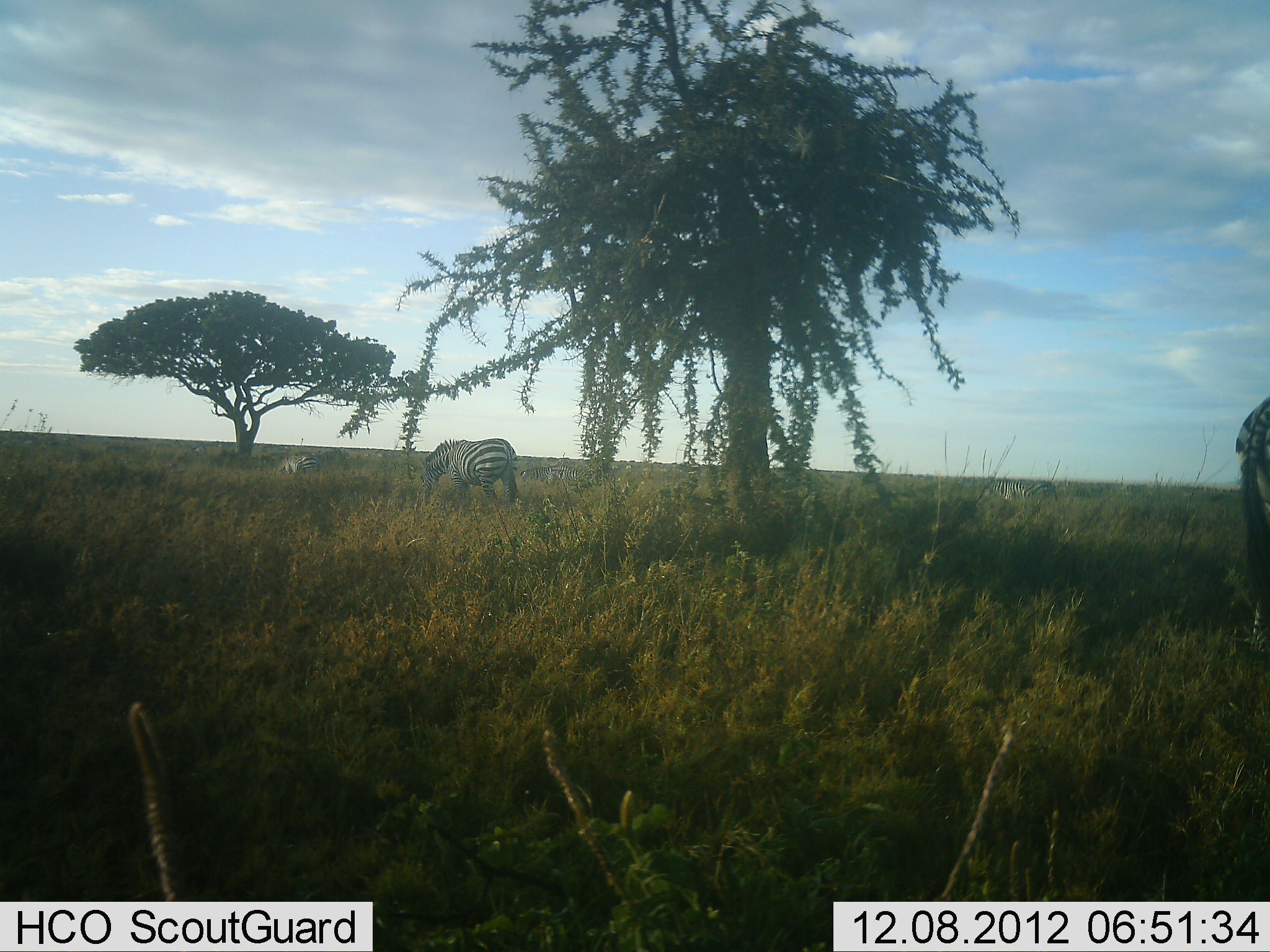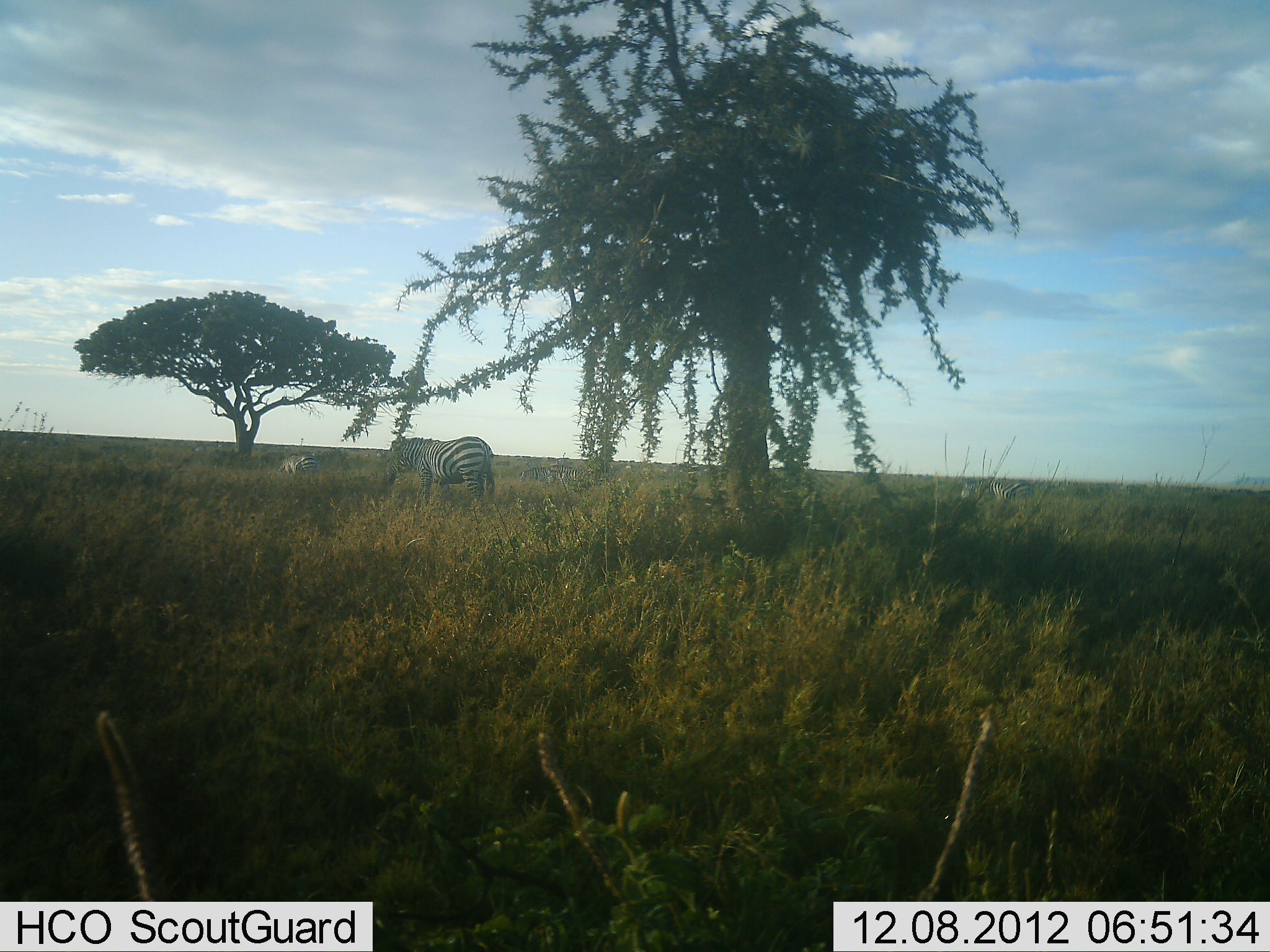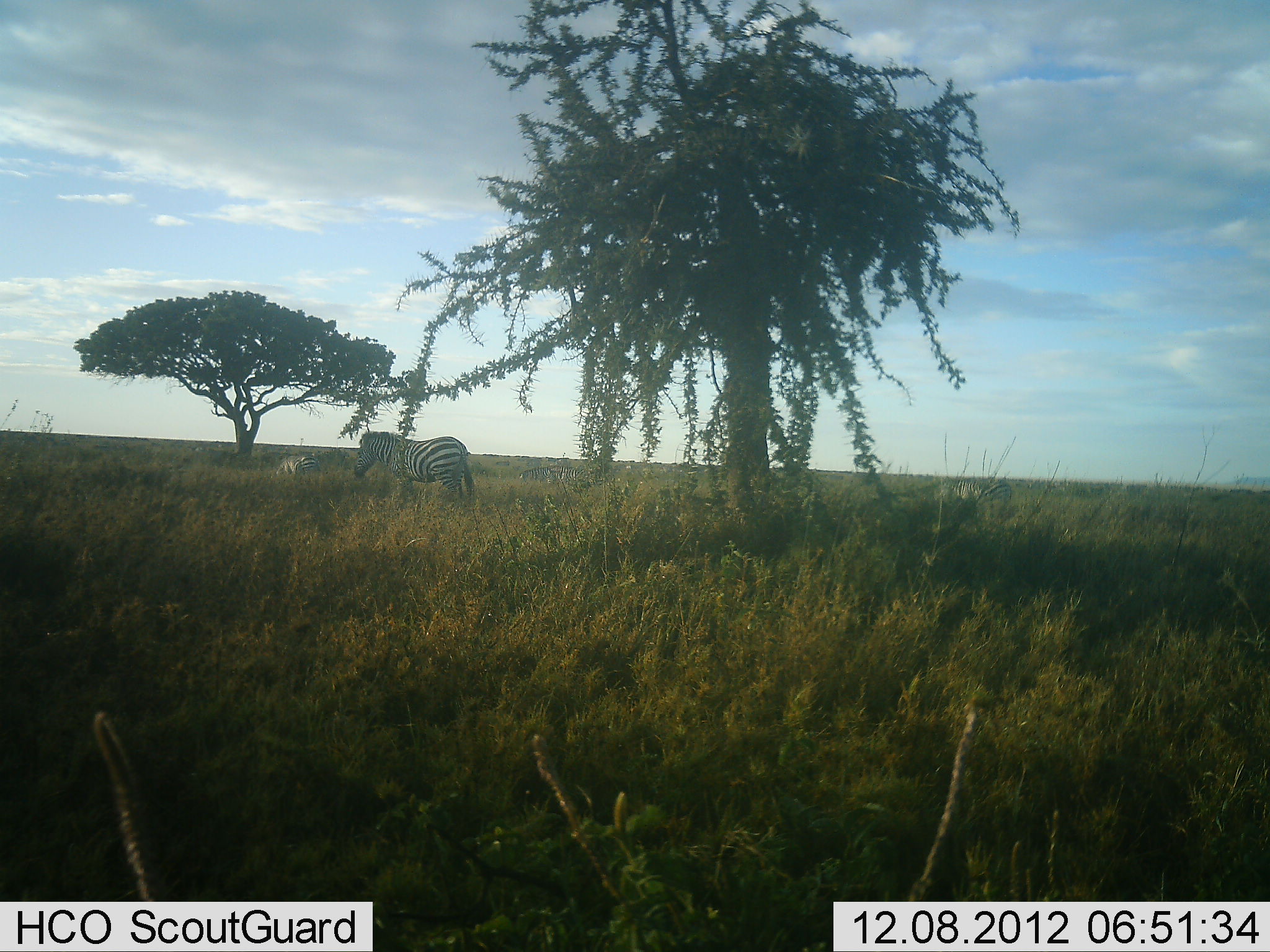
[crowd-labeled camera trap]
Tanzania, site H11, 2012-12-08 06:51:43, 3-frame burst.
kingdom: Animalia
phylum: Chordata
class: Mammalia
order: Perissodactyla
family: Equidae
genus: Equus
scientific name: Equus quagga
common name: plains zebra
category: zebra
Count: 4.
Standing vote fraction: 73%.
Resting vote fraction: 9%.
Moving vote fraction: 55%.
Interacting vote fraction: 0%.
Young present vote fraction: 0%.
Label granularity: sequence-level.